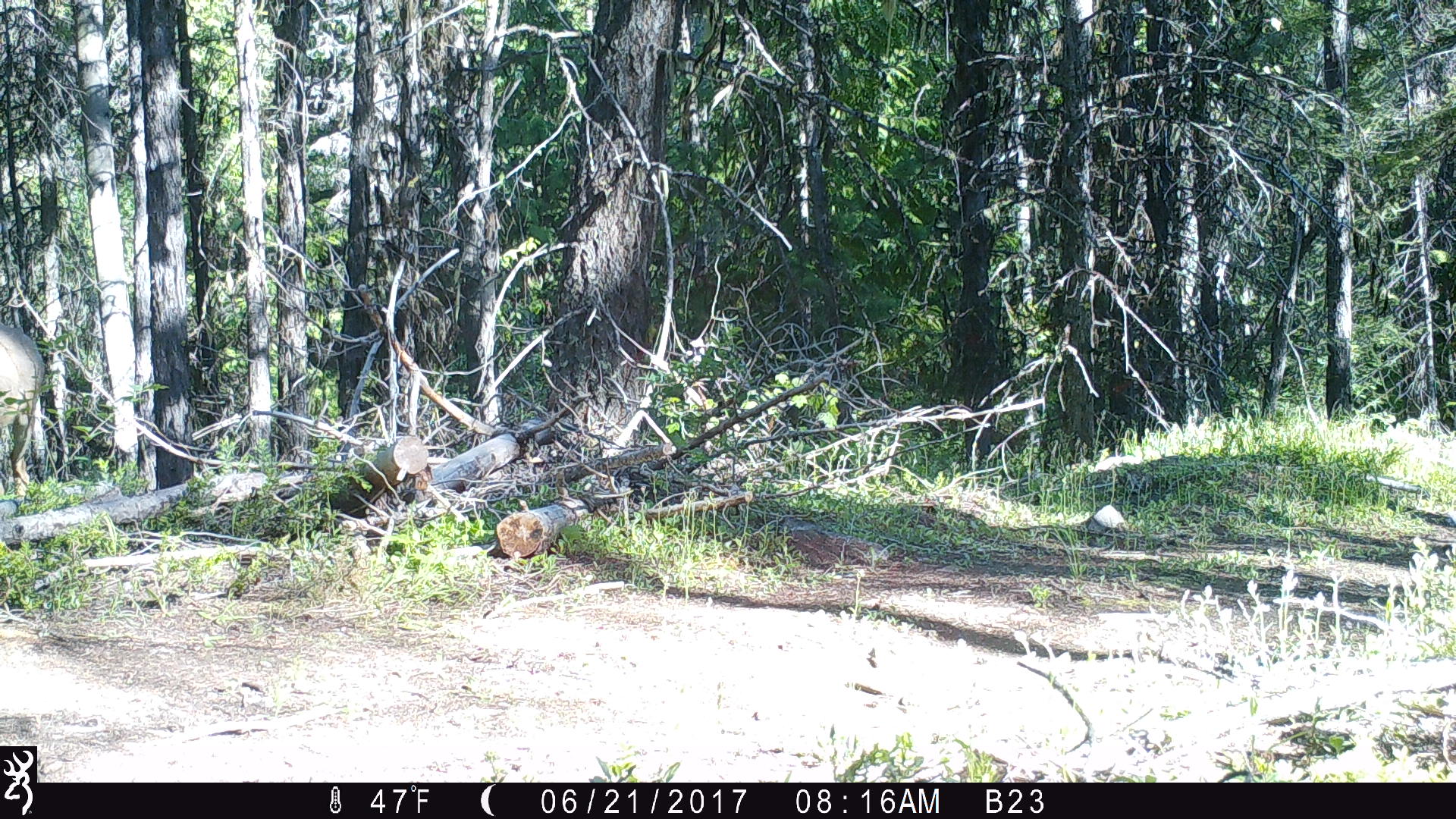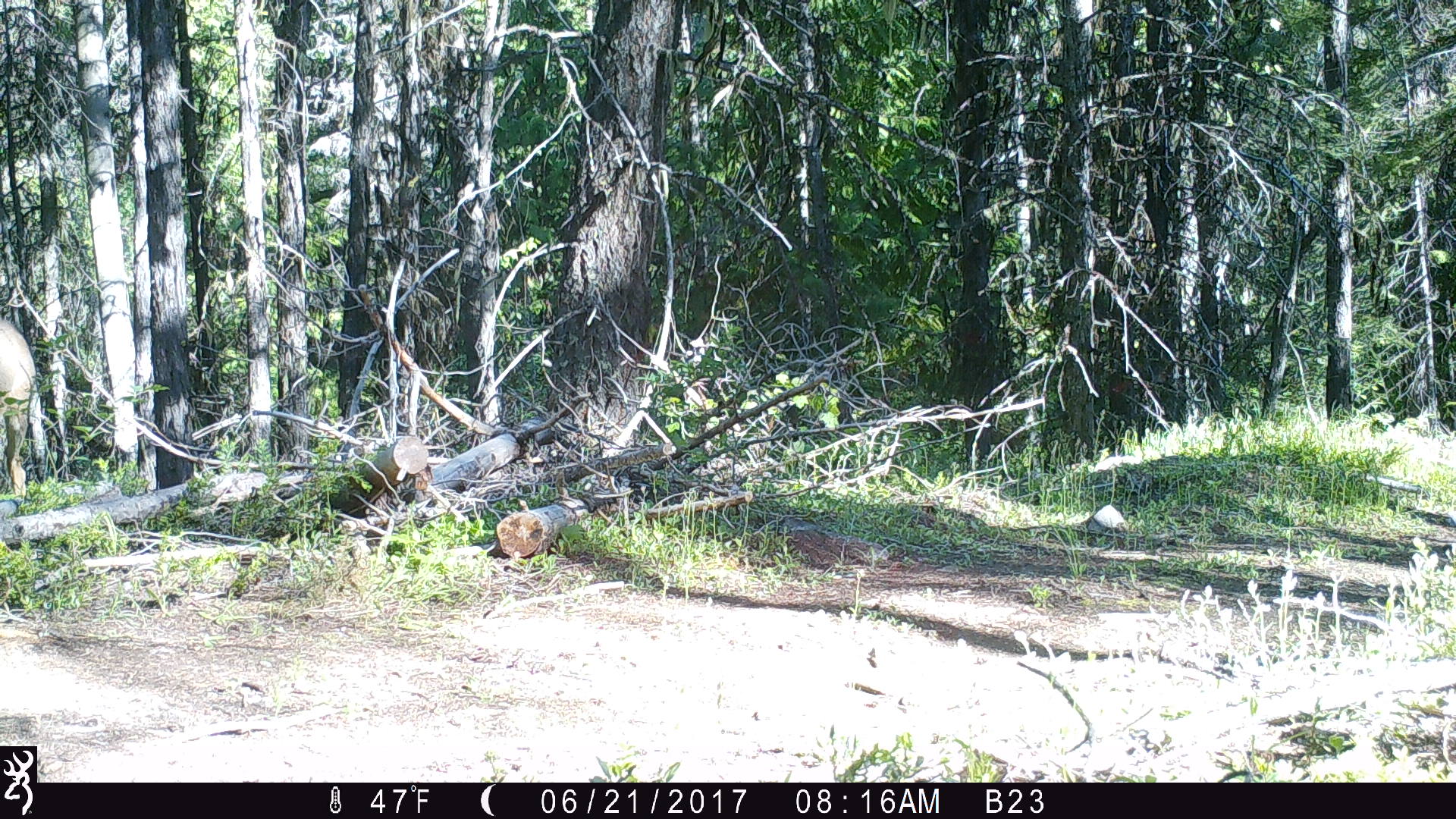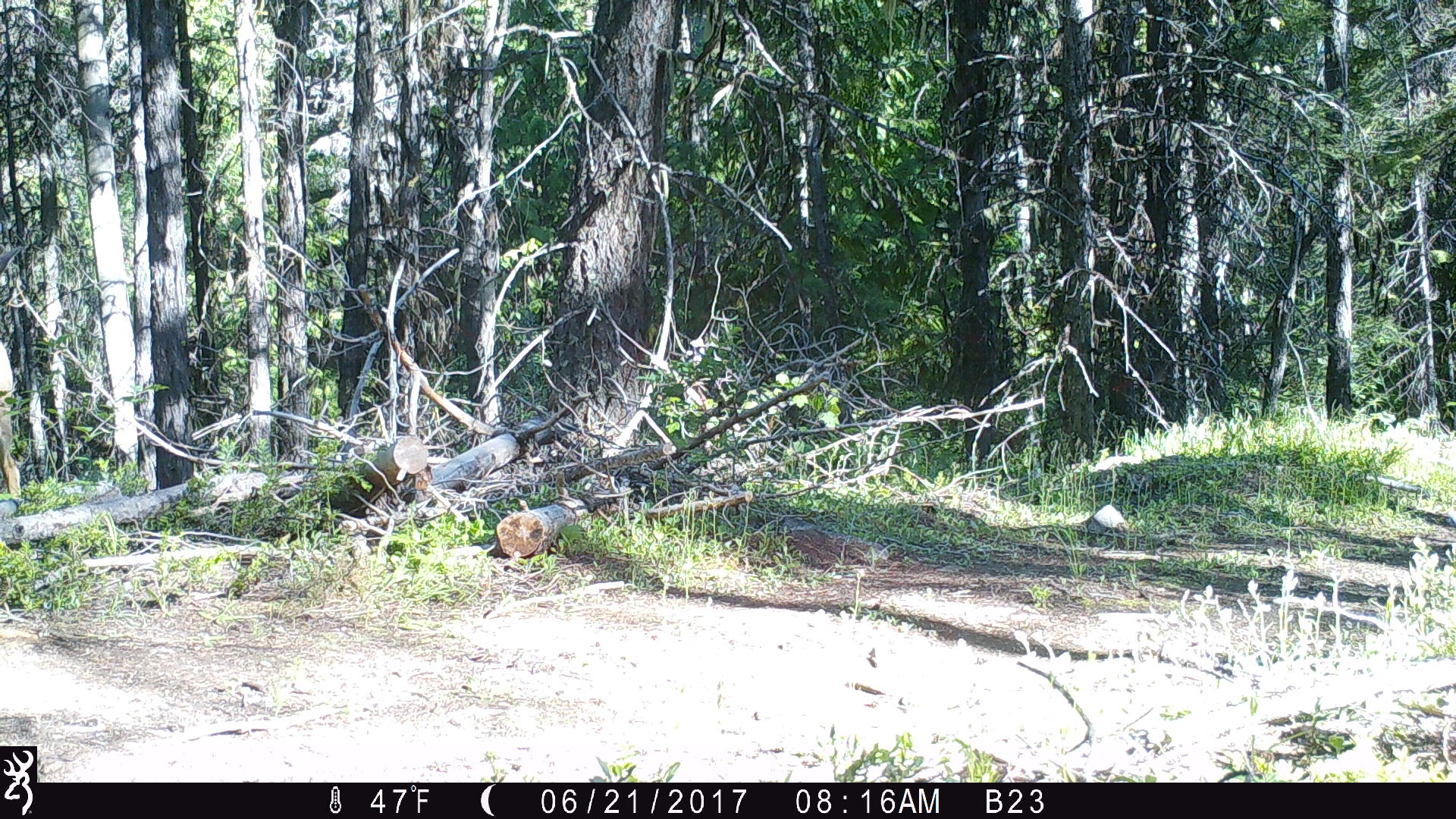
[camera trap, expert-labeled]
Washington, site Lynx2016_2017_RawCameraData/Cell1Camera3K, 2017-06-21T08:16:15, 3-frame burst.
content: unidentified animal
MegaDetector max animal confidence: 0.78